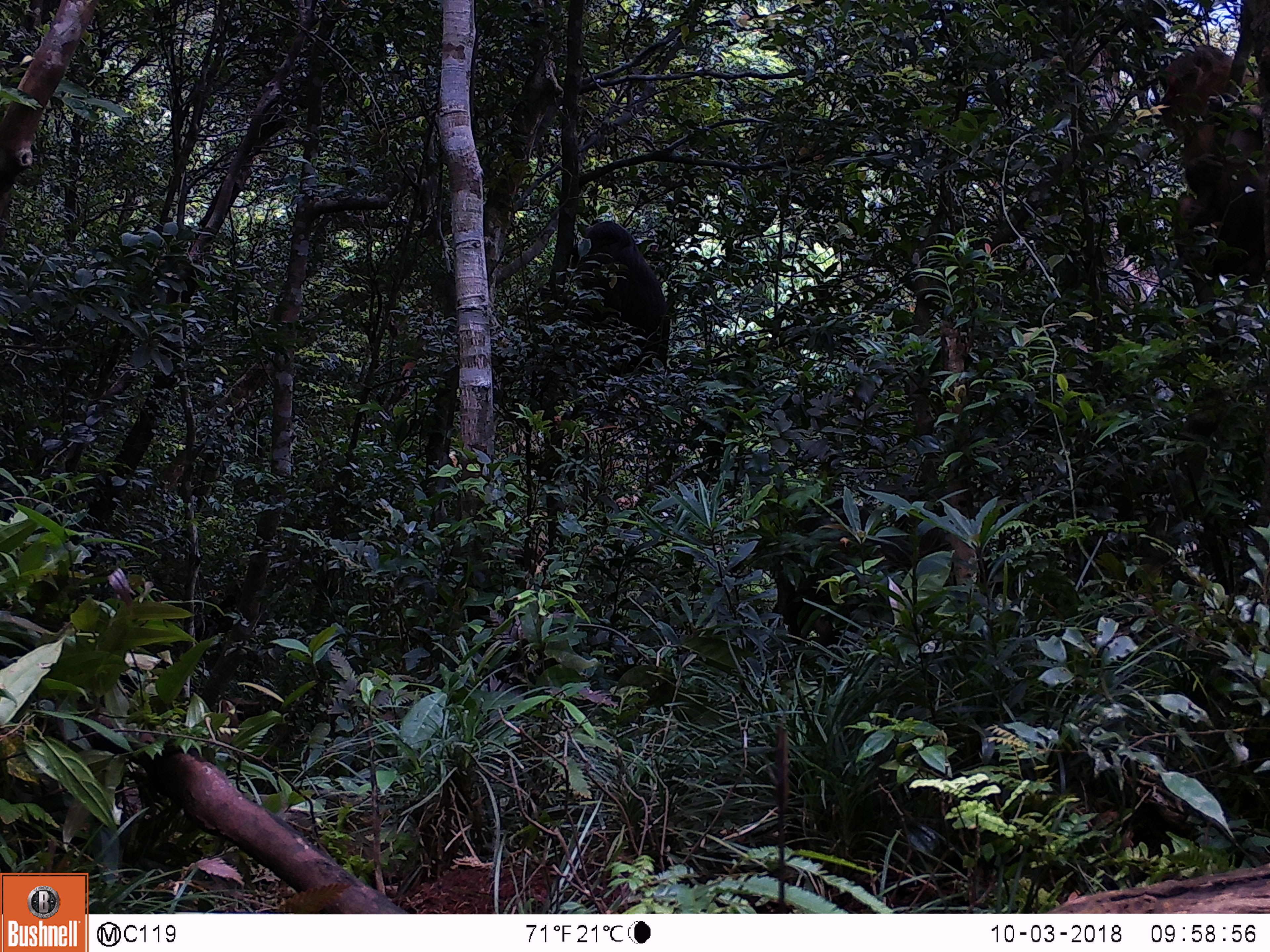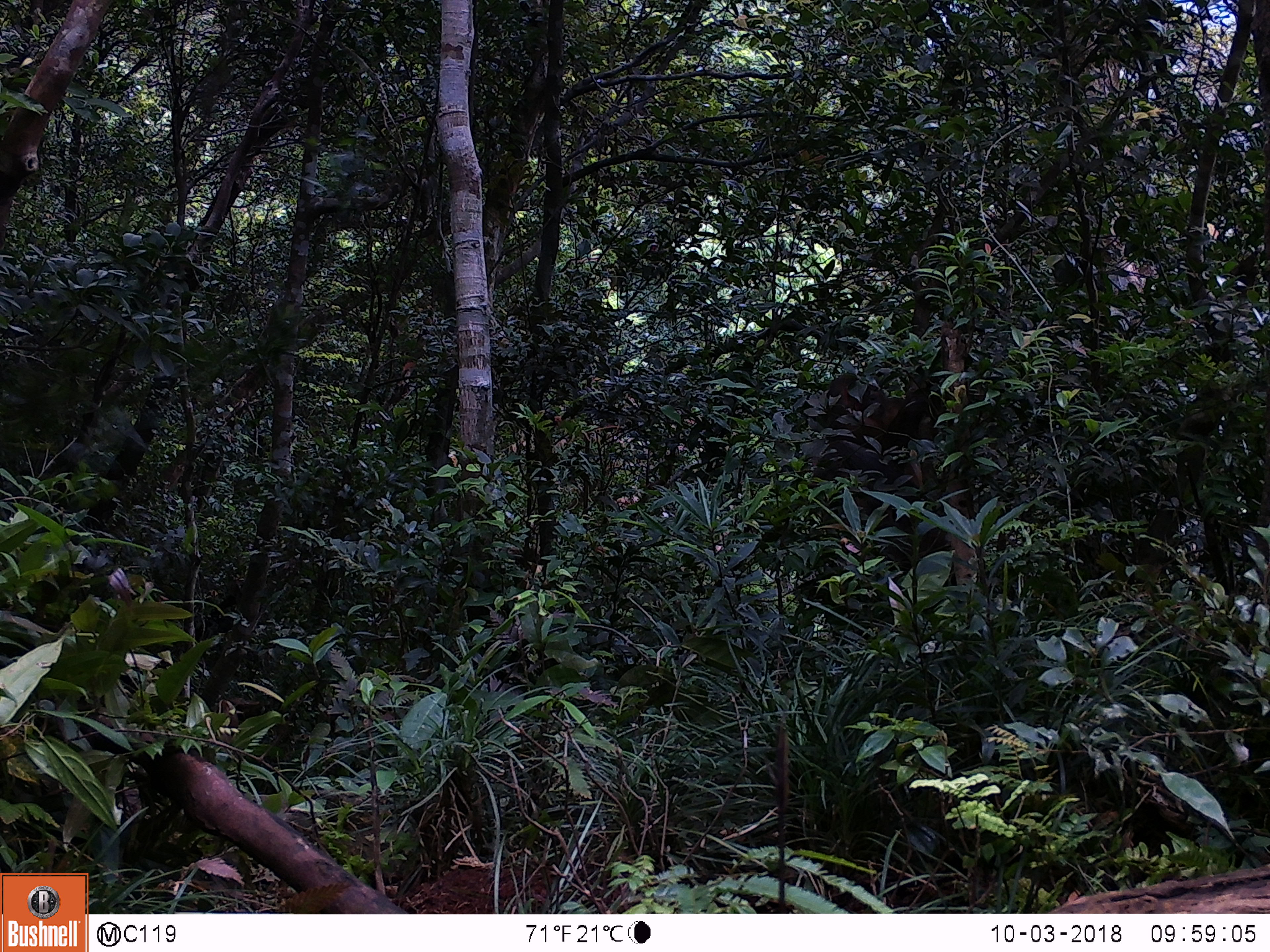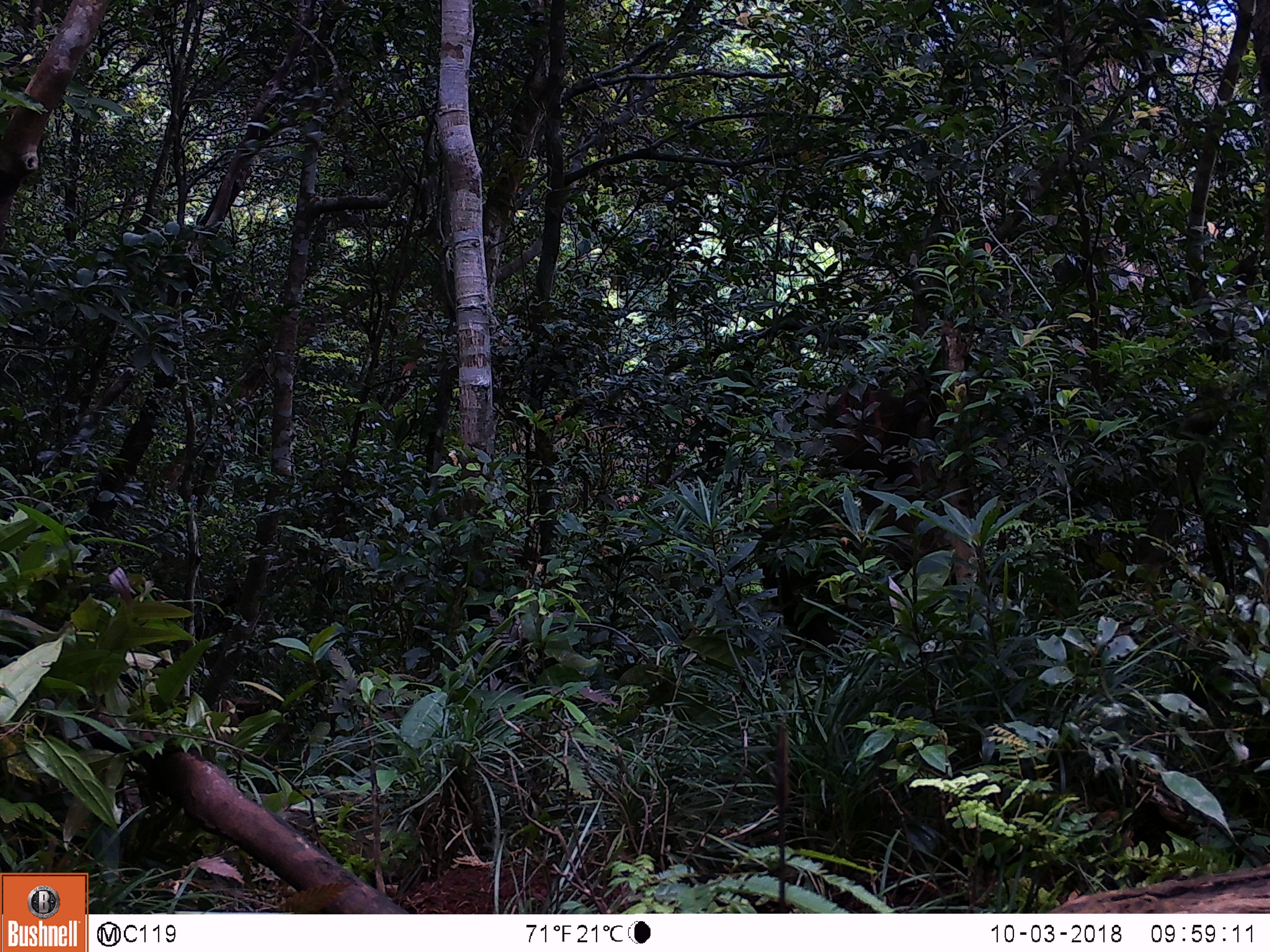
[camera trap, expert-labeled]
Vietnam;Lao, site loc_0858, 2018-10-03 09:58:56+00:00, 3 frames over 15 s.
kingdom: Animalia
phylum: Chordata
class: Mammalia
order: Primates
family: Cercopithecidae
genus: Macaca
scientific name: Macaca arctoides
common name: stump-tailed macaque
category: stump tailed macaque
Stump tailed macaque (stump-tailed macaque) (Macaca arctoides). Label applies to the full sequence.